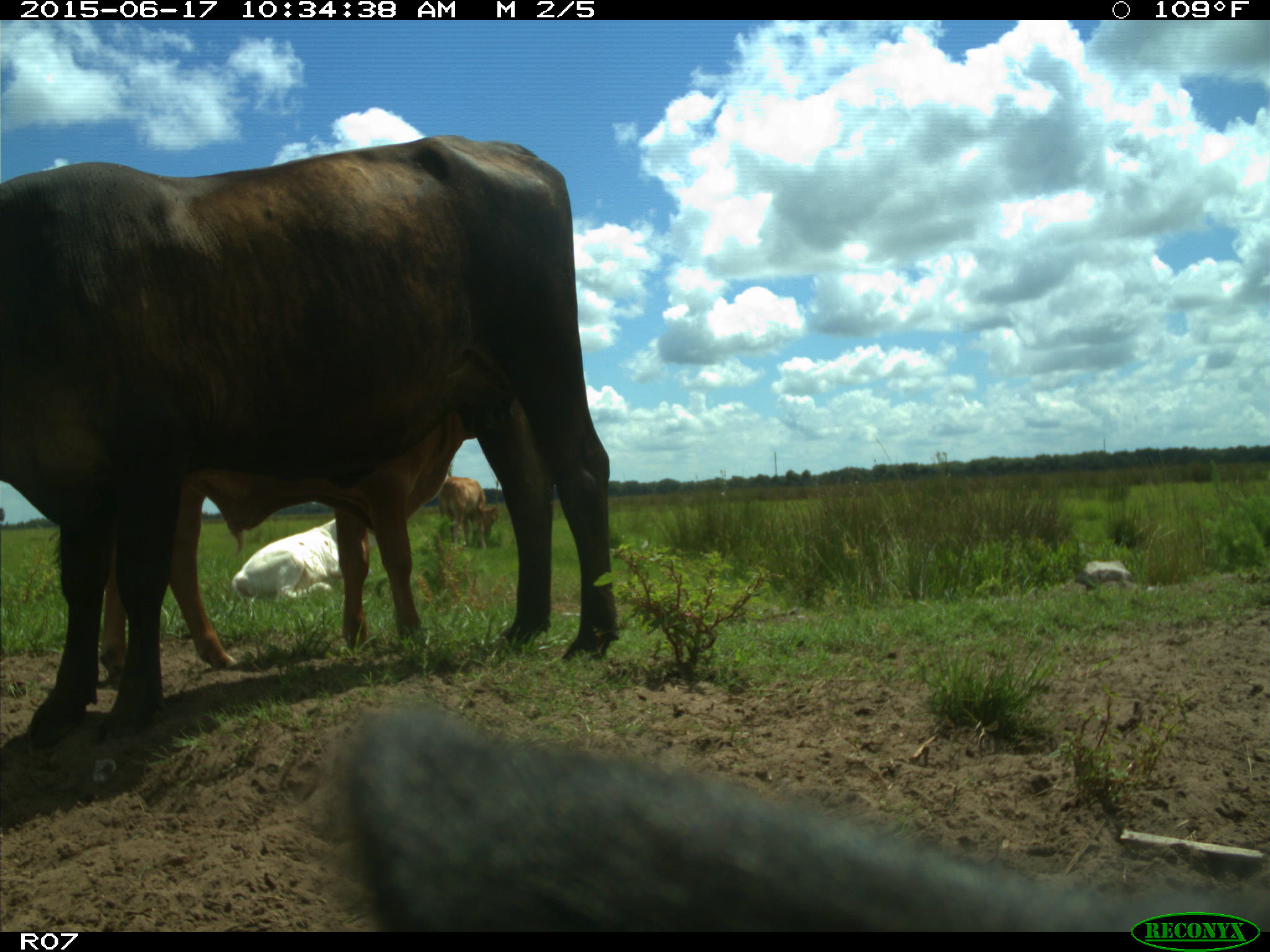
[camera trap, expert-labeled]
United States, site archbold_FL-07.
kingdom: Animalia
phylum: Chordata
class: Mammalia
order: Artiodactyla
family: Bovidae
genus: Bos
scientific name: Bos taurus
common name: domestic cow